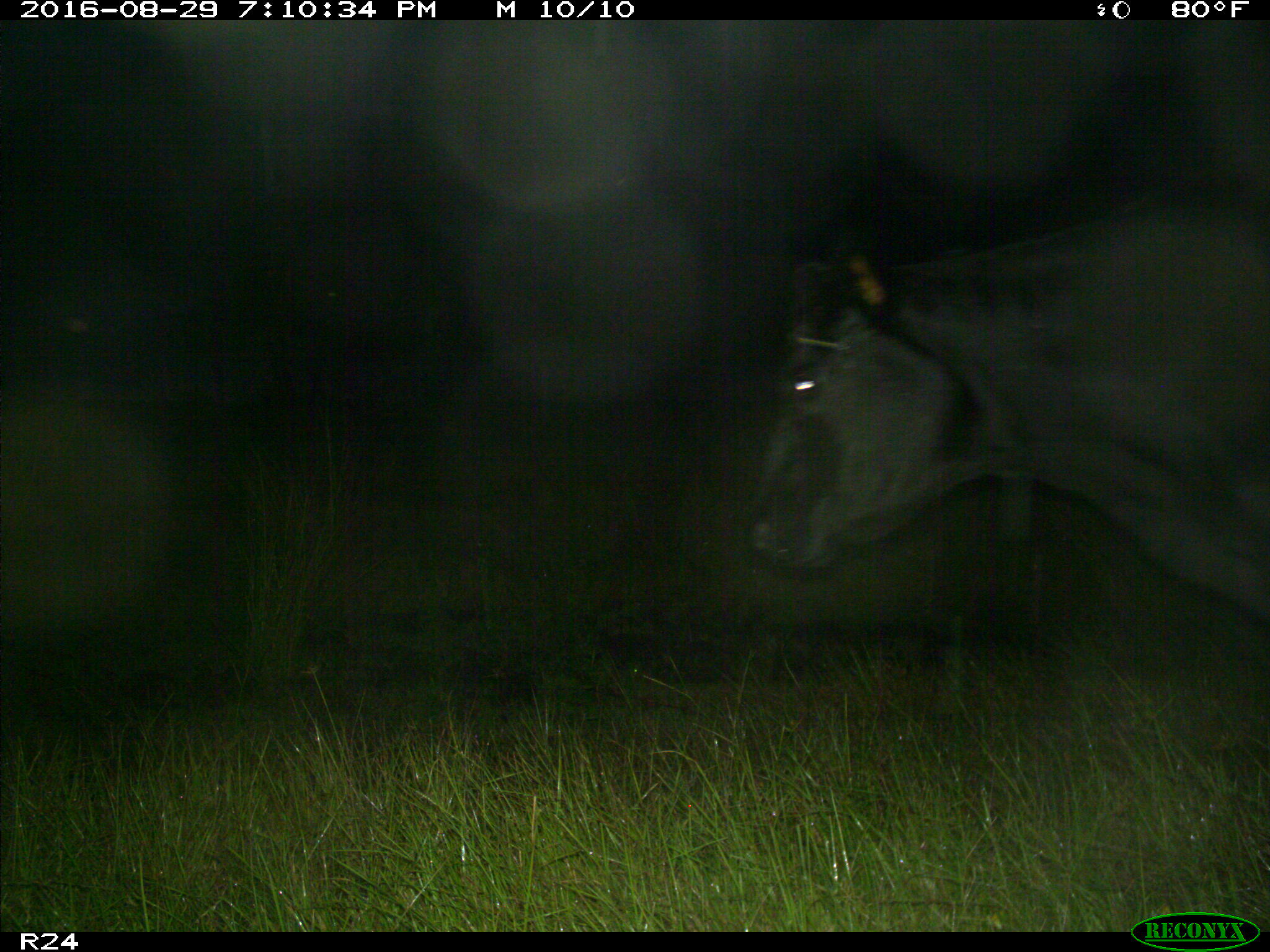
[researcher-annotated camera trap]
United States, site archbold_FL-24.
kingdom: Animalia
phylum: Chordata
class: Mammalia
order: Artiodactyla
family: Bovidae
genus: Bos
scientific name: Bos taurus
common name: domestic cow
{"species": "Bos taurus (domestic cow)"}